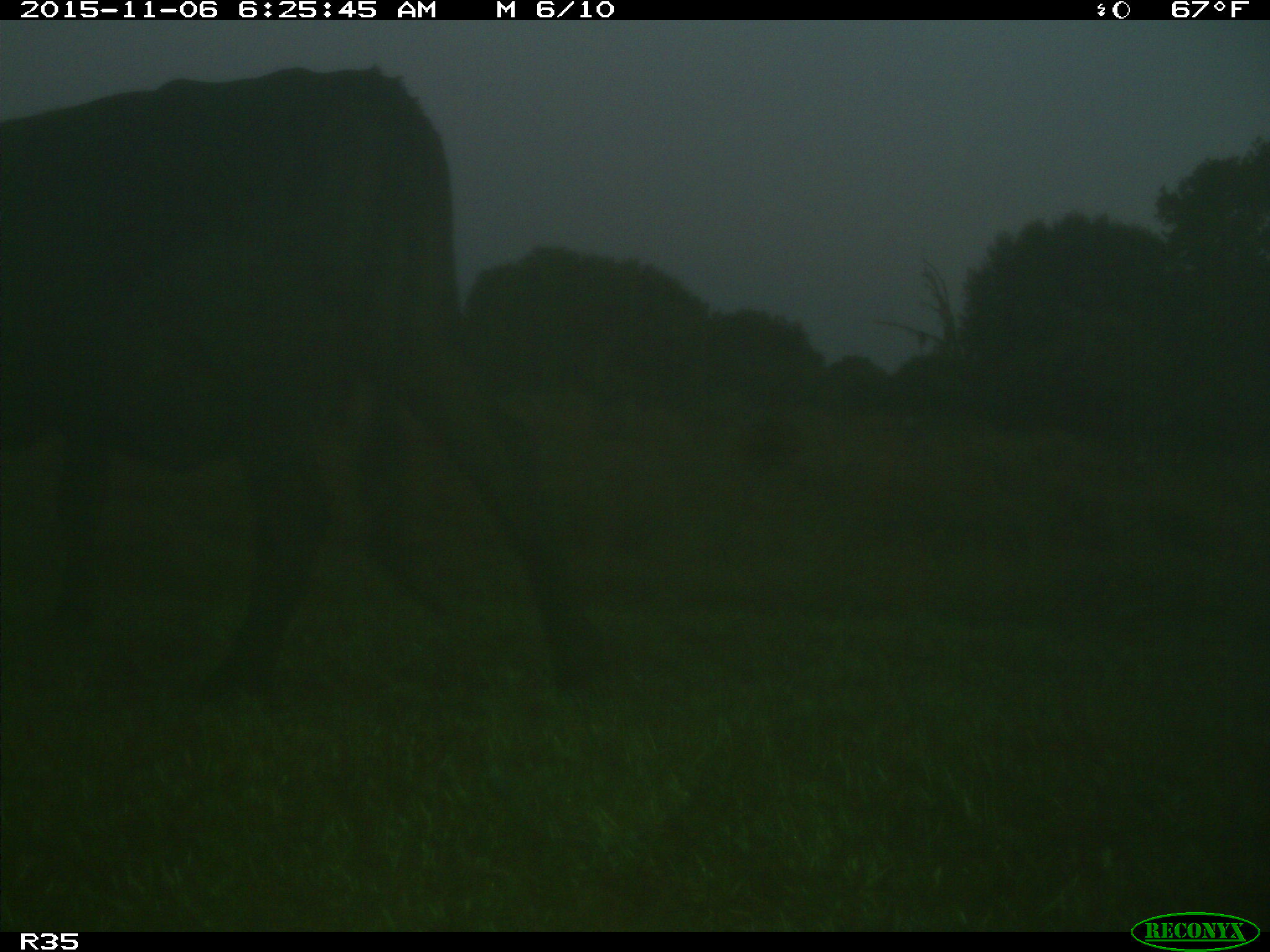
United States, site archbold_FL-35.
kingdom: Animalia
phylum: Chordata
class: Mammalia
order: Artiodactyla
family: Bovidae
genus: Bos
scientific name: Bos taurus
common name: domestic cow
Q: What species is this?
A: Bos taurus (domestic cow).